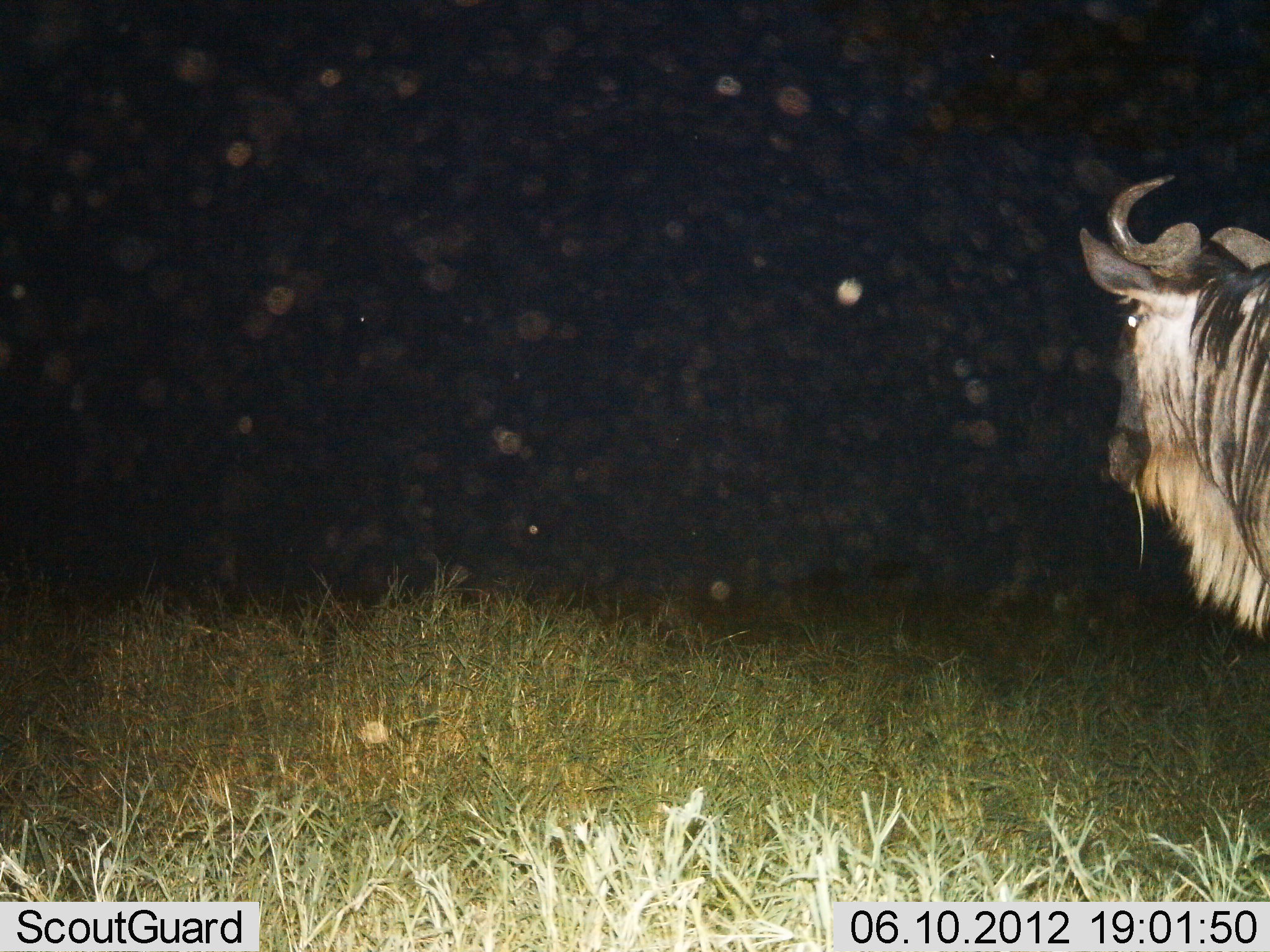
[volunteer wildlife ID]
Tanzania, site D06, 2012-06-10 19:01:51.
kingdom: Animalia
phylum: Chordata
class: Mammalia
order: Artiodactyla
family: Bovidae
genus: Connochaetes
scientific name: Connochaetes taurinus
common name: blue wildebeest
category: wildebeest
Wildebeest (blue wildebeest) (Connochaetes taurinus), count 1. Behavior (volunteer vote fractions): standing 90%, resting 0%, moving 0%, interacting 0%. Young present (vote fraction): 0%. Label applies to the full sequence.